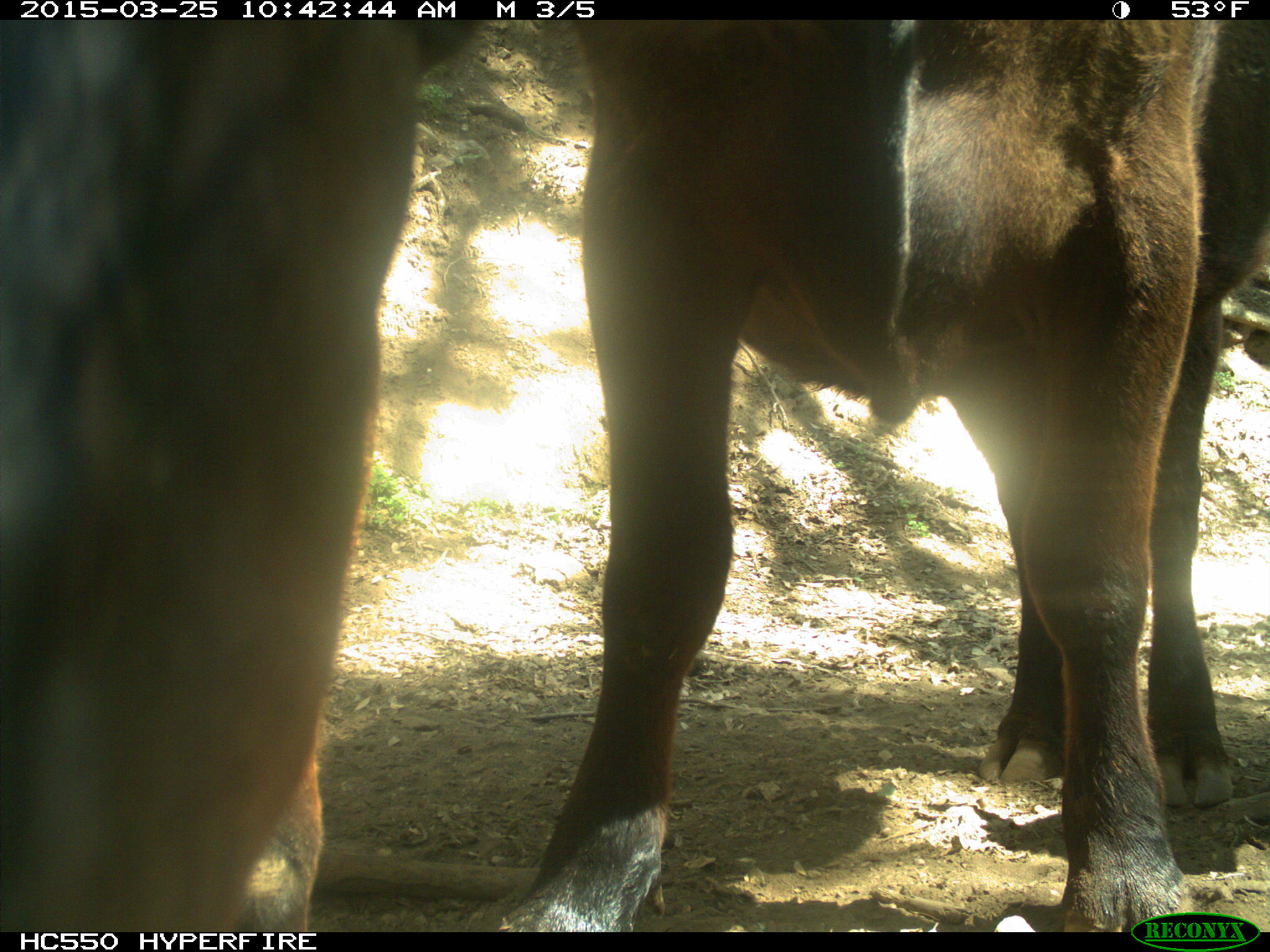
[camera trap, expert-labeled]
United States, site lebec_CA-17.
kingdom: Animalia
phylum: Chordata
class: Mammalia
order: Artiodactyla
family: Bovidae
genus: Bos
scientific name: Bos taurus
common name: domestic cow